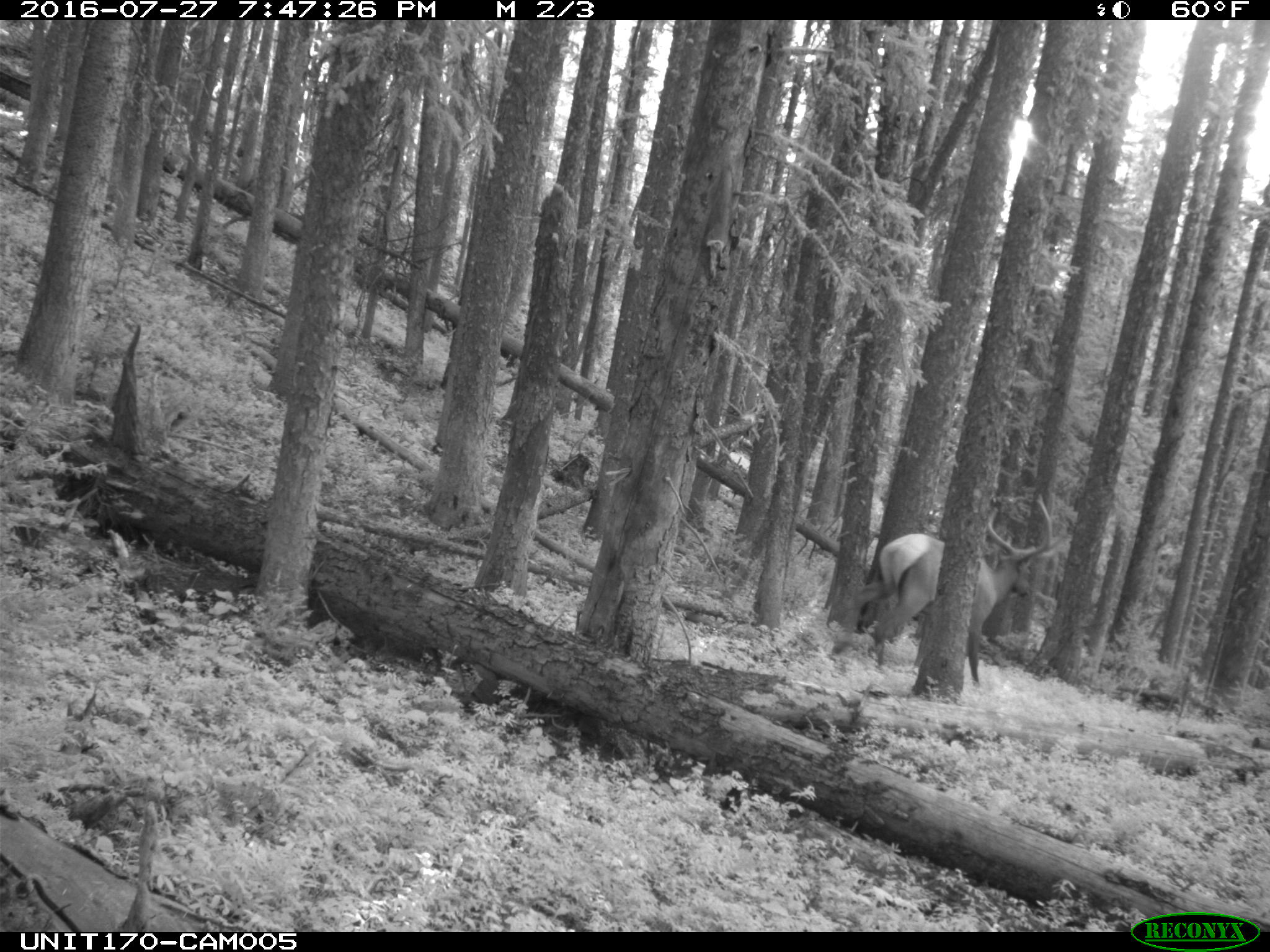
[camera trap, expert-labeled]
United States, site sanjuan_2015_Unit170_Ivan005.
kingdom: Animalia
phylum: Chordata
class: Mammalia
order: Artiodactyla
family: Cervidae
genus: Cervus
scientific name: Cervus elaphus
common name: red deer